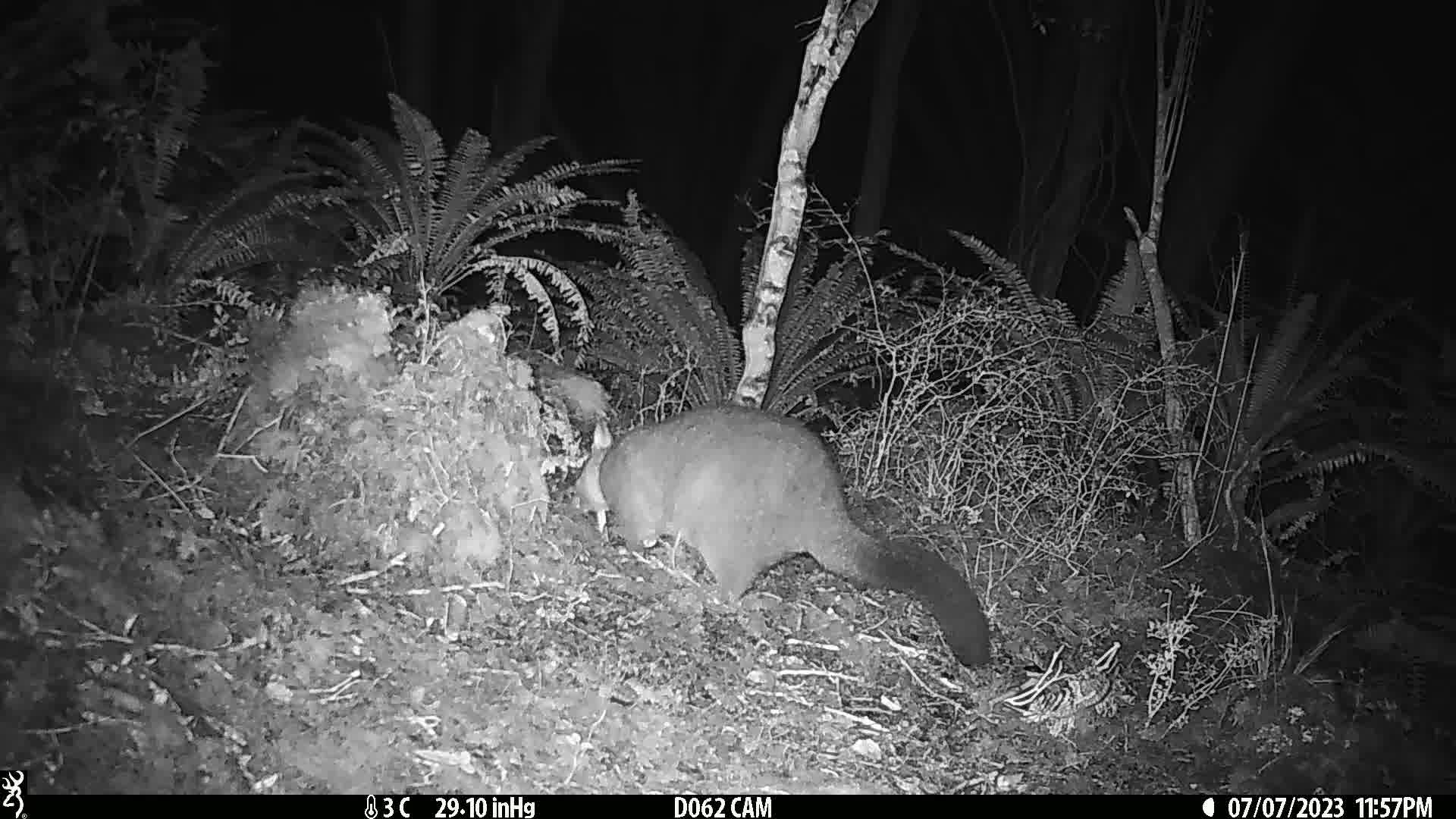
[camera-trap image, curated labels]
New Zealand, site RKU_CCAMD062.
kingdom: Animalia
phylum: Chordata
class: Mammalia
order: Diprotodontia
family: Phalangeridae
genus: Trichosurus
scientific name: Trichosurus vulpecula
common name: common brushtail possum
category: possum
Possum (common brushtail possum) (Trichosurus vulpecula).